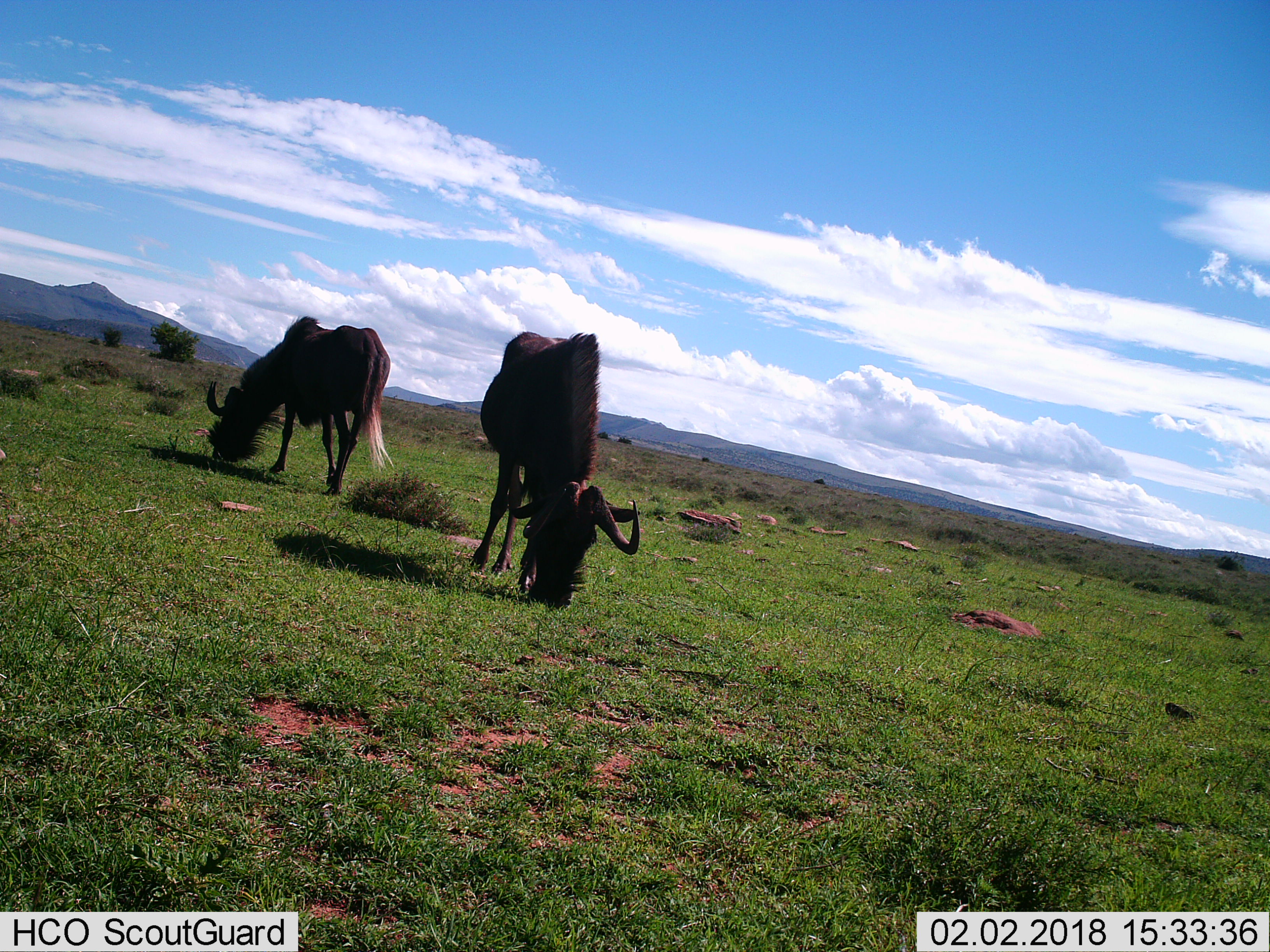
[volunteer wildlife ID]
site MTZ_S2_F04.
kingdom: Animalia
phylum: Chordata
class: Mammalia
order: Artiodactyla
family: Bovidae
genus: Connochaetes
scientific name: Connochaetes gnou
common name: black wildebeest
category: wildebeestblack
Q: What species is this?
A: Wildebeestblack (black wildebeest) (Connochaetes gnou).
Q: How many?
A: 2.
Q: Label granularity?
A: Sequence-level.